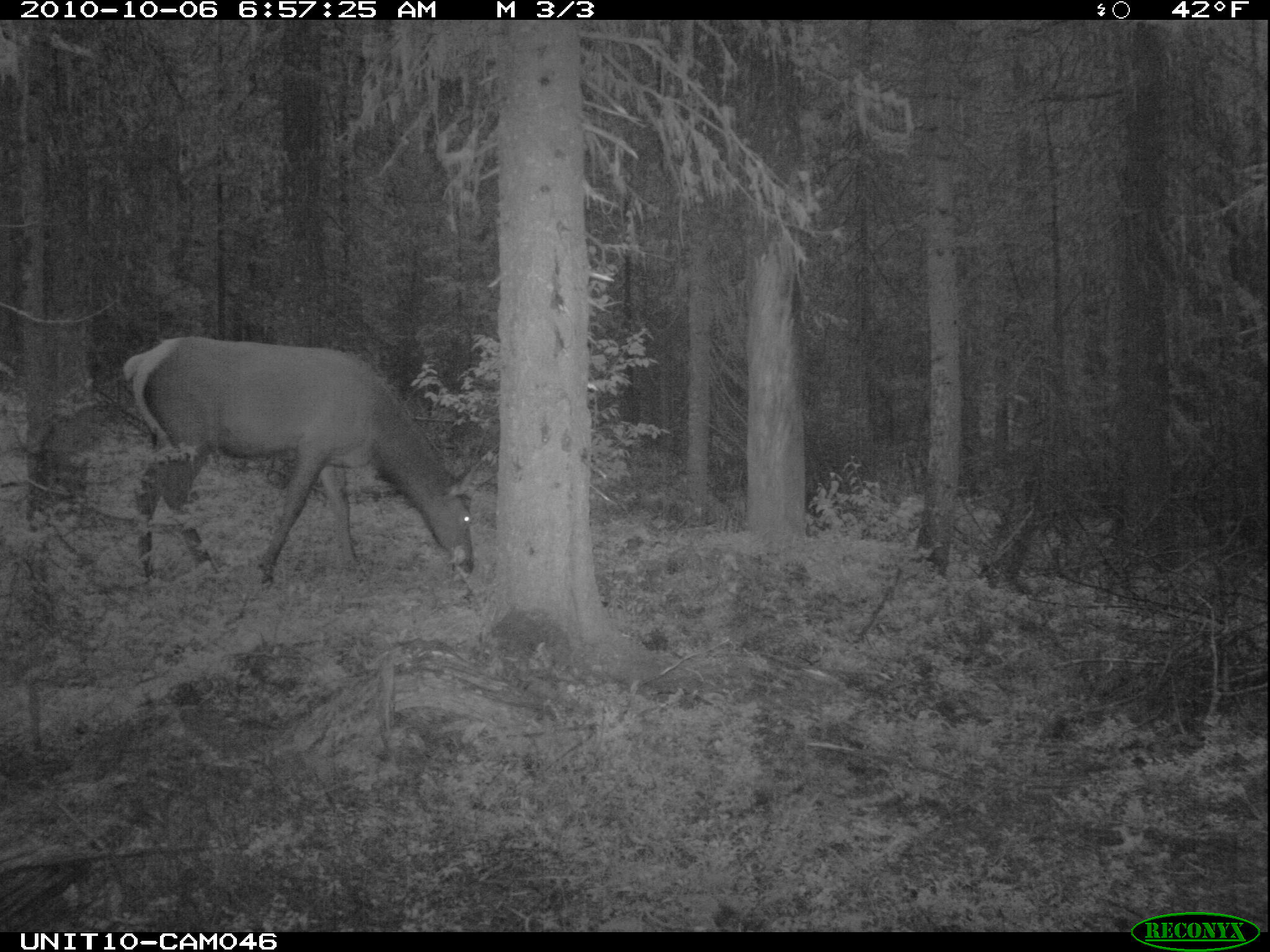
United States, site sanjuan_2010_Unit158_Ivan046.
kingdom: Animalia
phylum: Chordata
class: Mammalia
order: Artiodactyla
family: Cervidae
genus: Cervus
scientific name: Cervus elaphus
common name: red deer